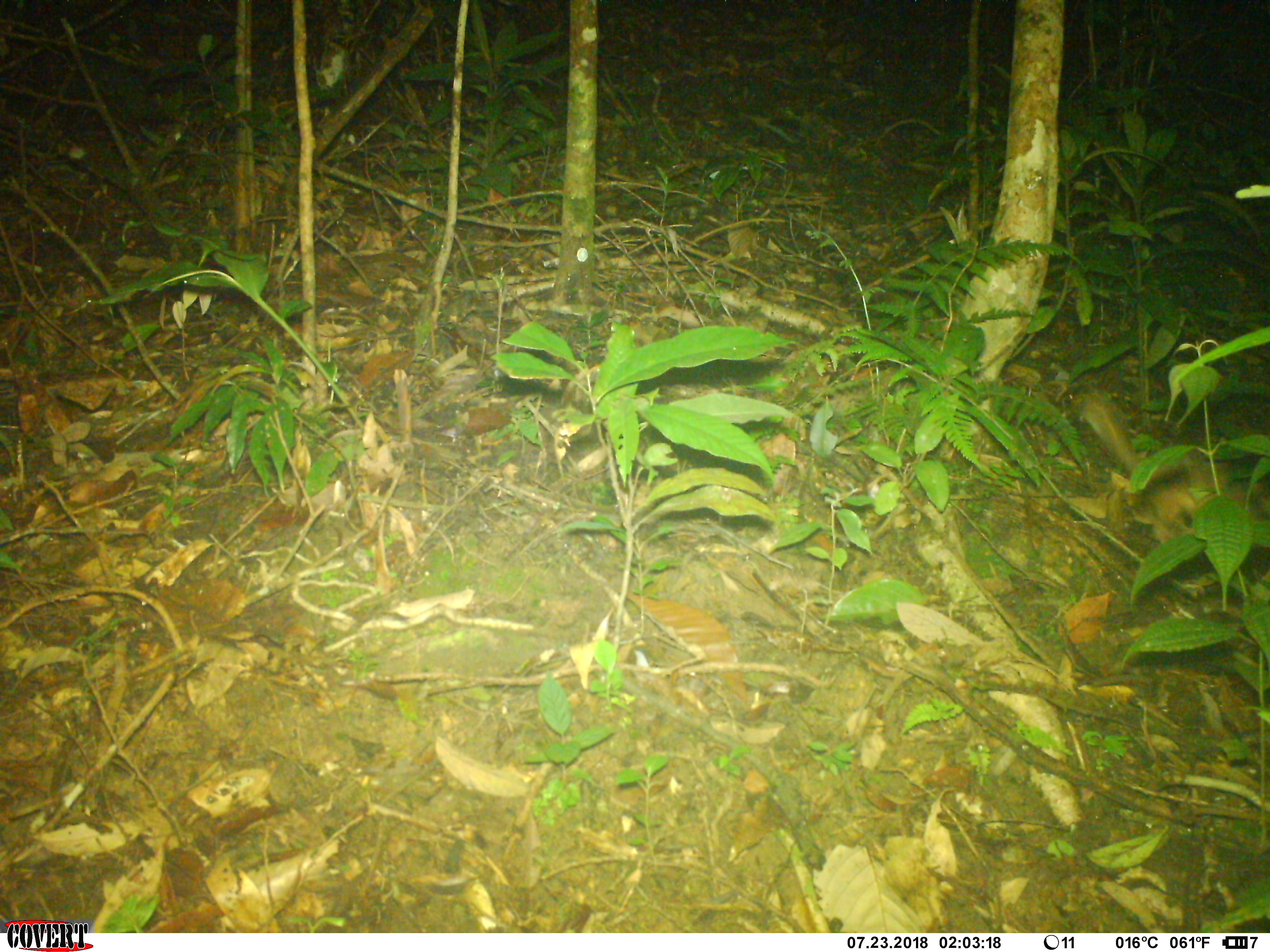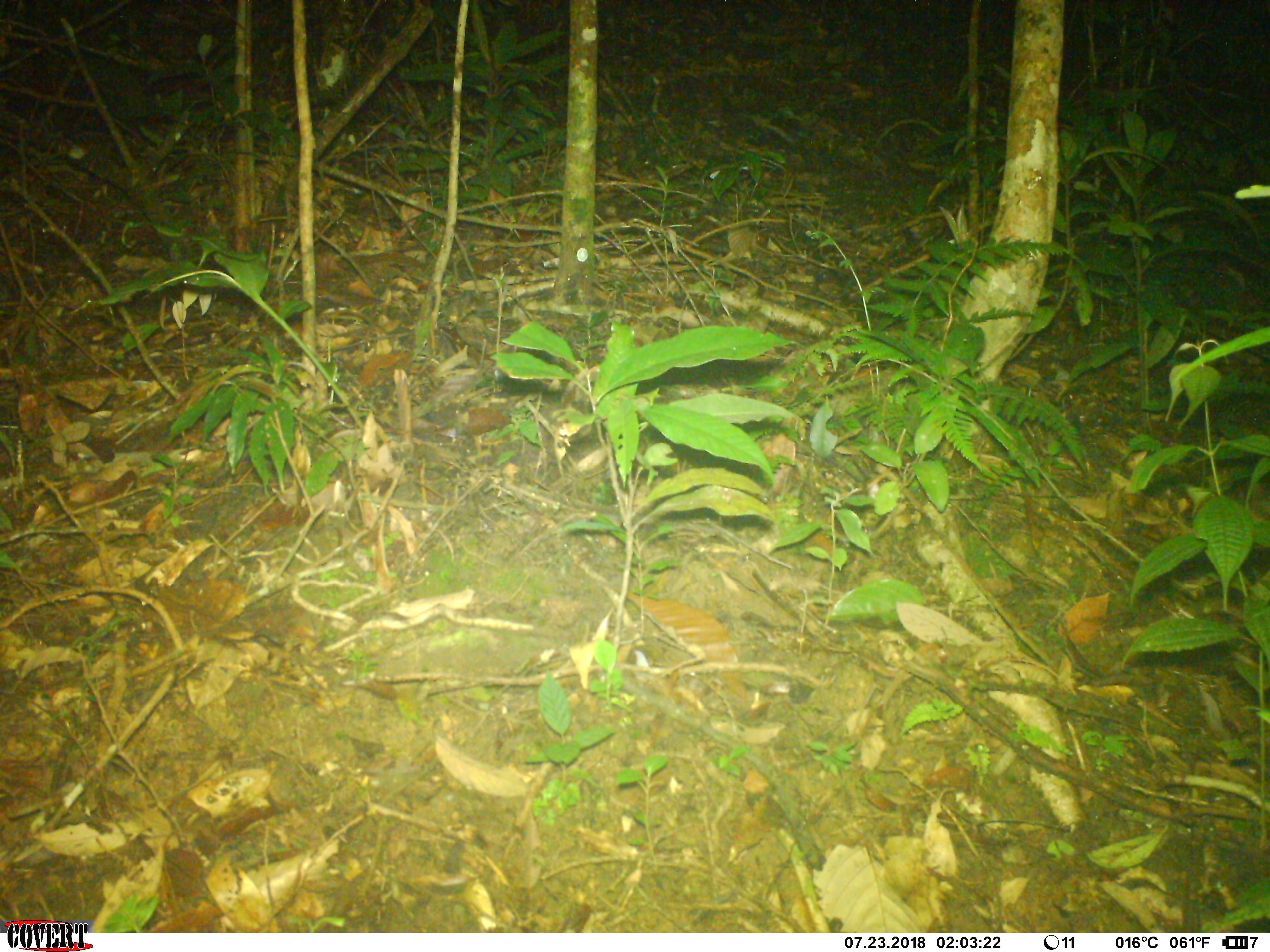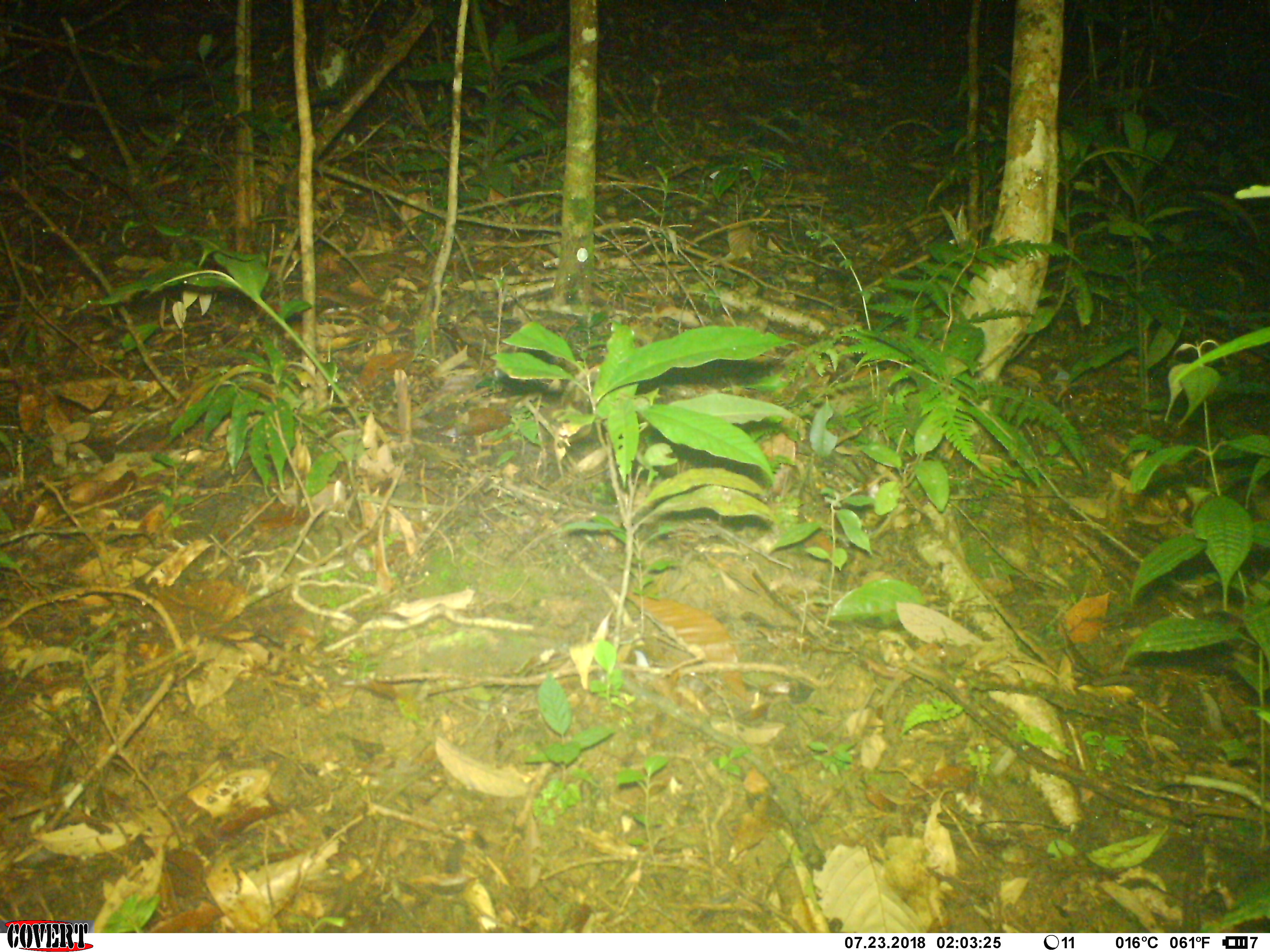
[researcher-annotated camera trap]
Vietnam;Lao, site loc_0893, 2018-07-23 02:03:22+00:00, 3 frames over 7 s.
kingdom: Animalia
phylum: Chordata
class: Mammalia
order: Carnivora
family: Mustelidae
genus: Melogale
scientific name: Melogale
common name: ferret badger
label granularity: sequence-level